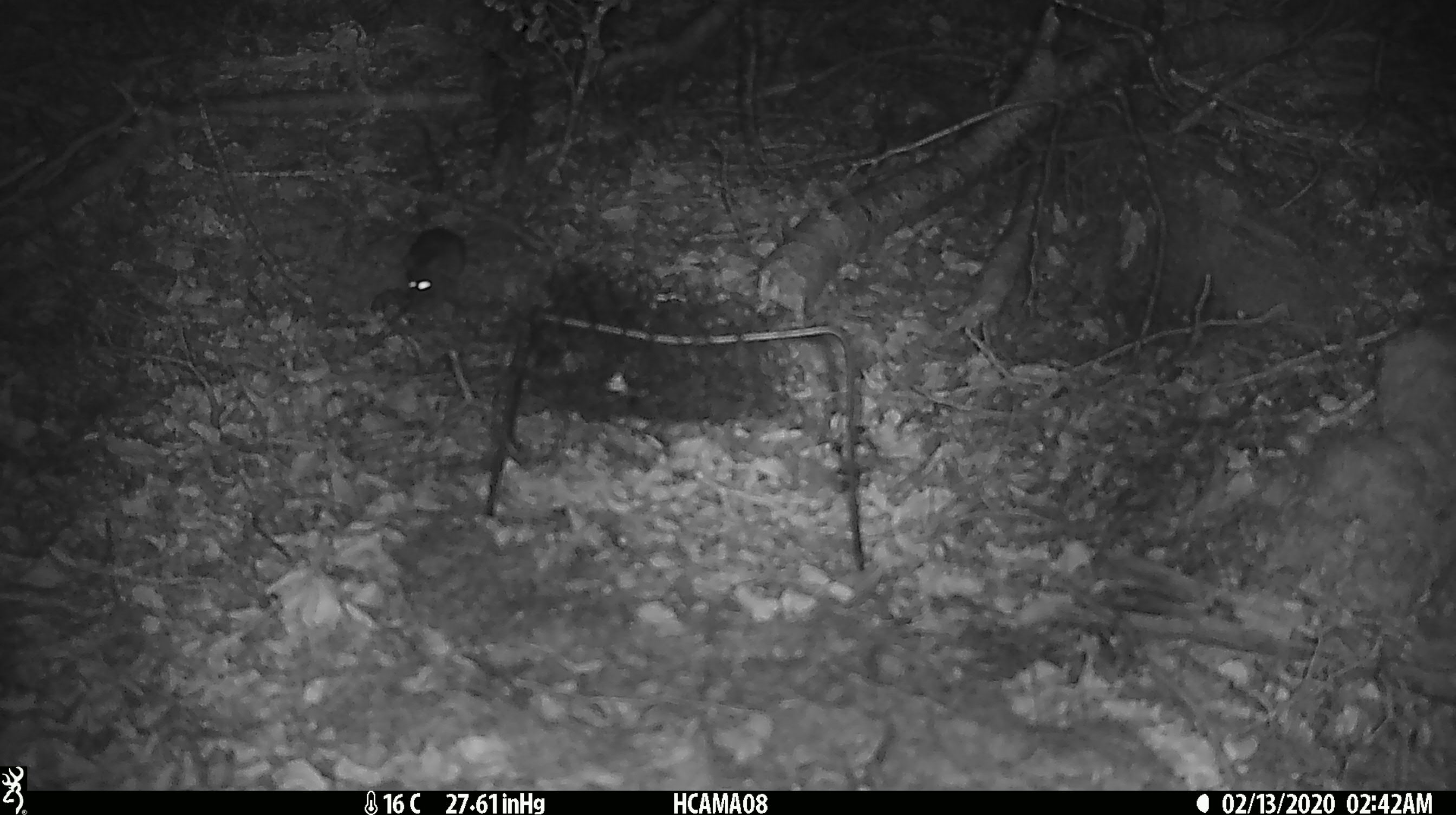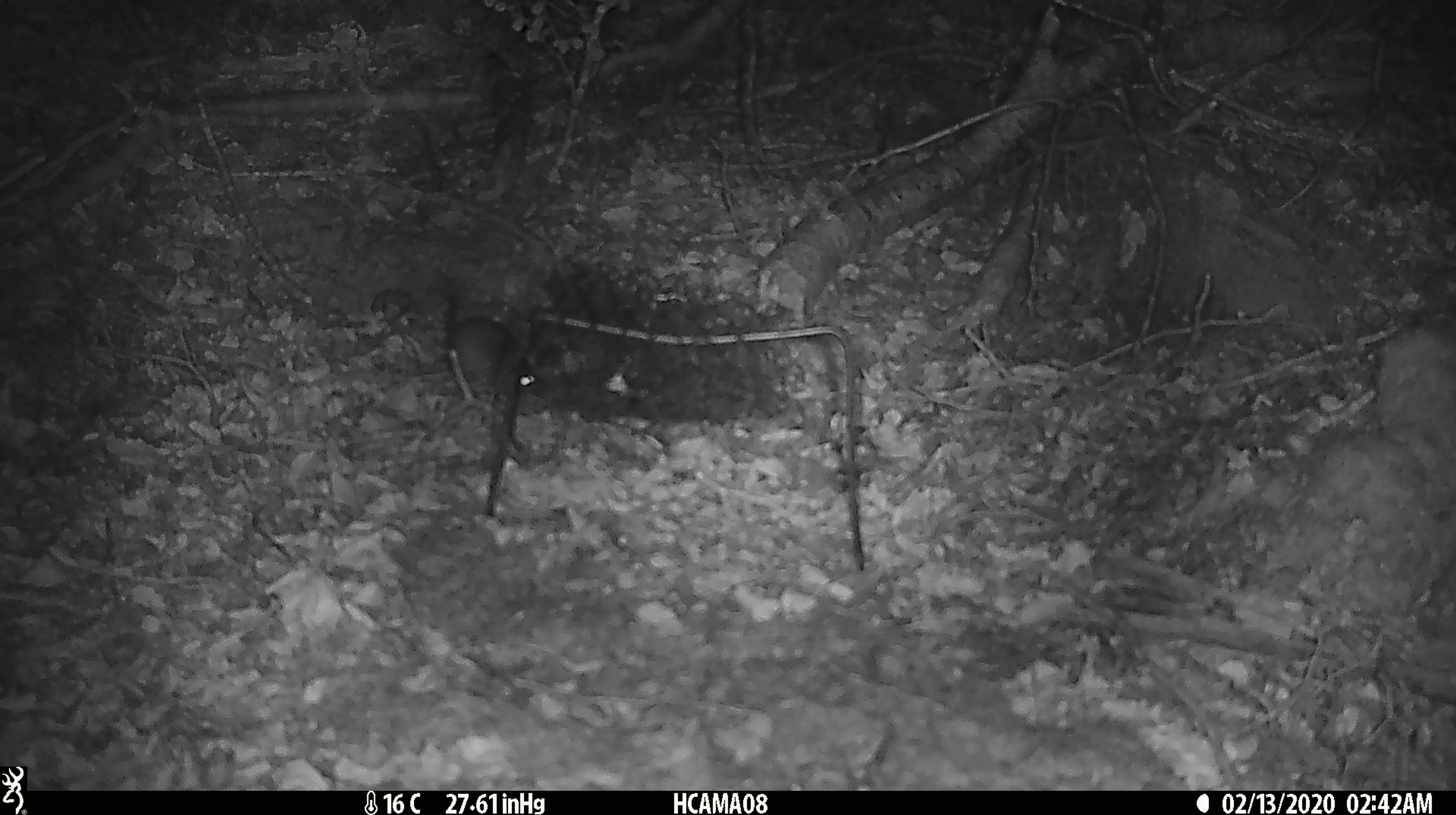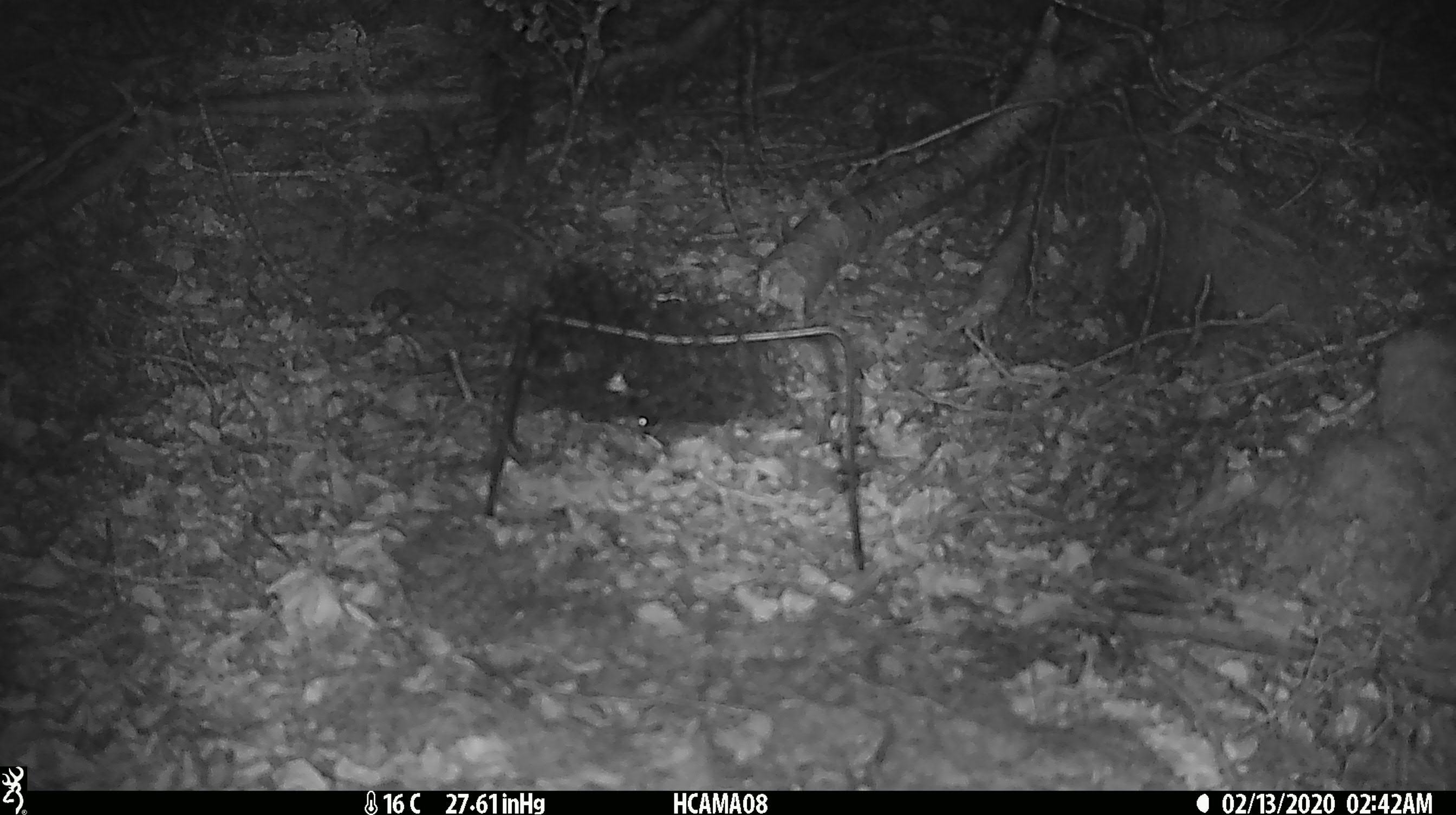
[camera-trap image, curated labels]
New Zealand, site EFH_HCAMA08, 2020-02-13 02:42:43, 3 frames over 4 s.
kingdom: Animalia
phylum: Chordata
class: Mammalia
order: Rodentia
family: Muridae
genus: Mus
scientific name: Mus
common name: mouse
Mouse (Mus).